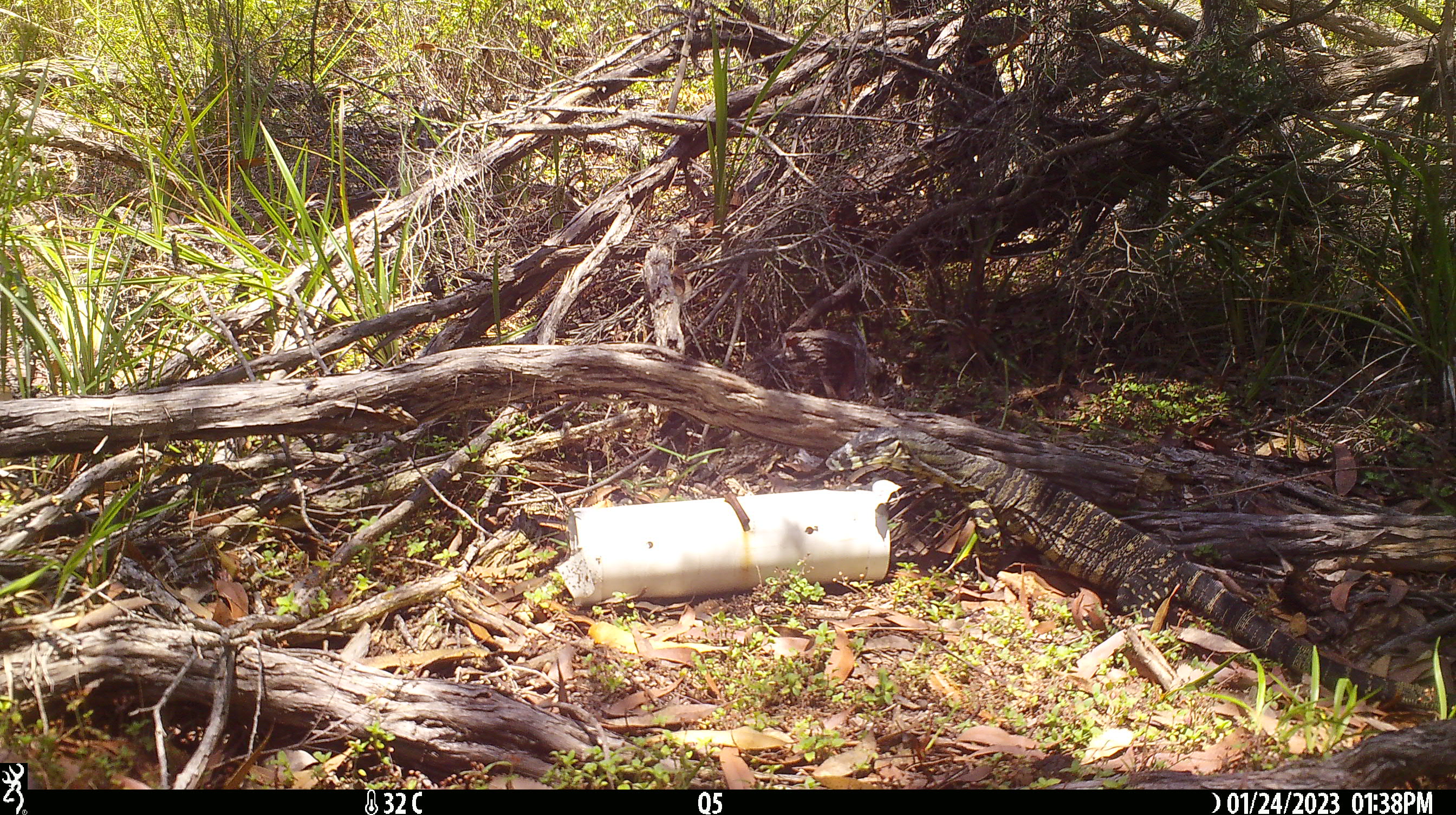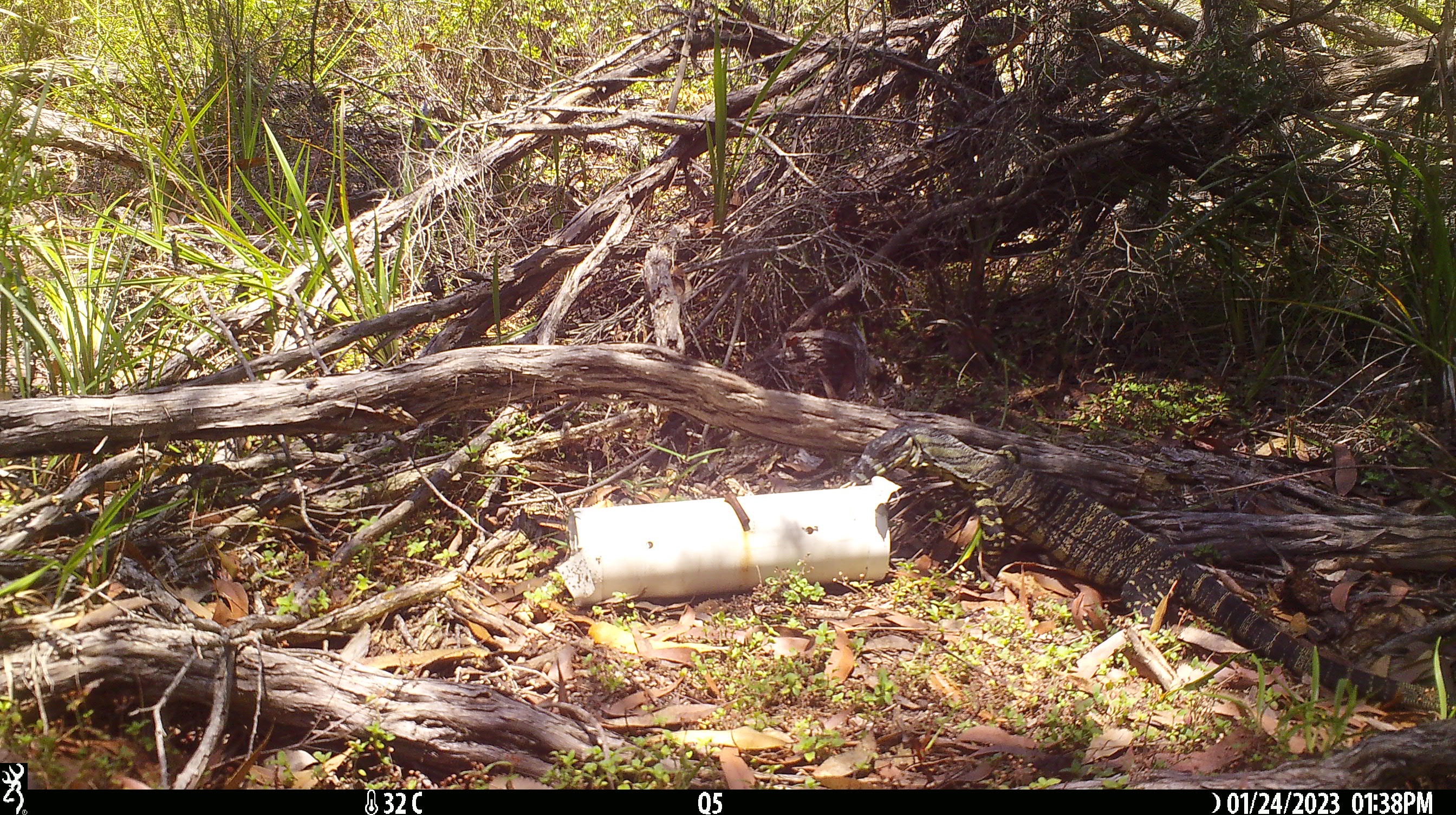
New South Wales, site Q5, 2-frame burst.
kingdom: Animalia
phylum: Chordata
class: Reptilia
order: Squamata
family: Varanidae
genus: Varanus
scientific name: Varanus varius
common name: lace monitor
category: goanna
Goanna (lace monitor) (Varanus varius).